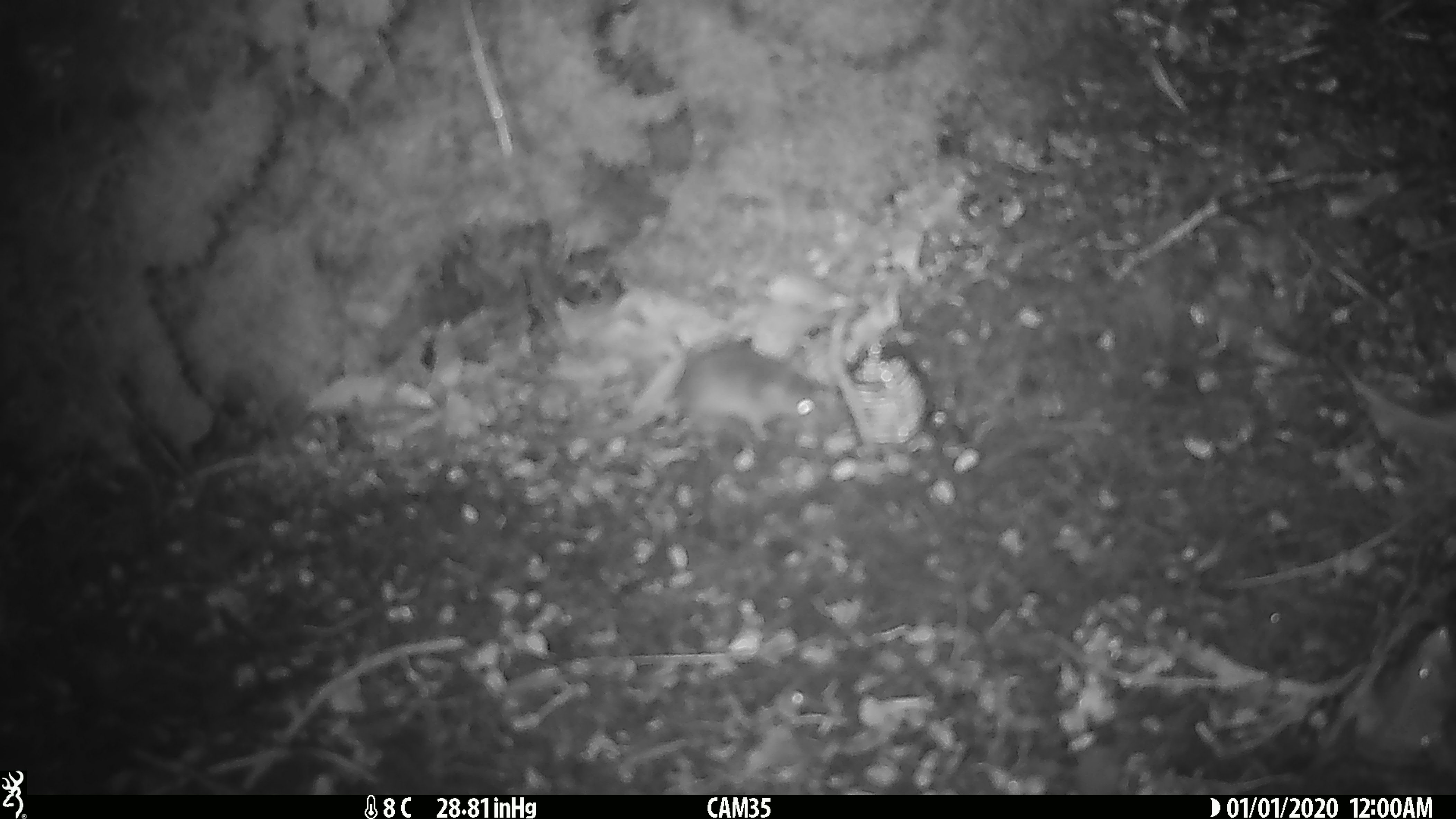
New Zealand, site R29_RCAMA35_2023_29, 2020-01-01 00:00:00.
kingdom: Animalia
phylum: Chordata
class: Mammalia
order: Rodentia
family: Muridae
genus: Mus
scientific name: Mus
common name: mouse